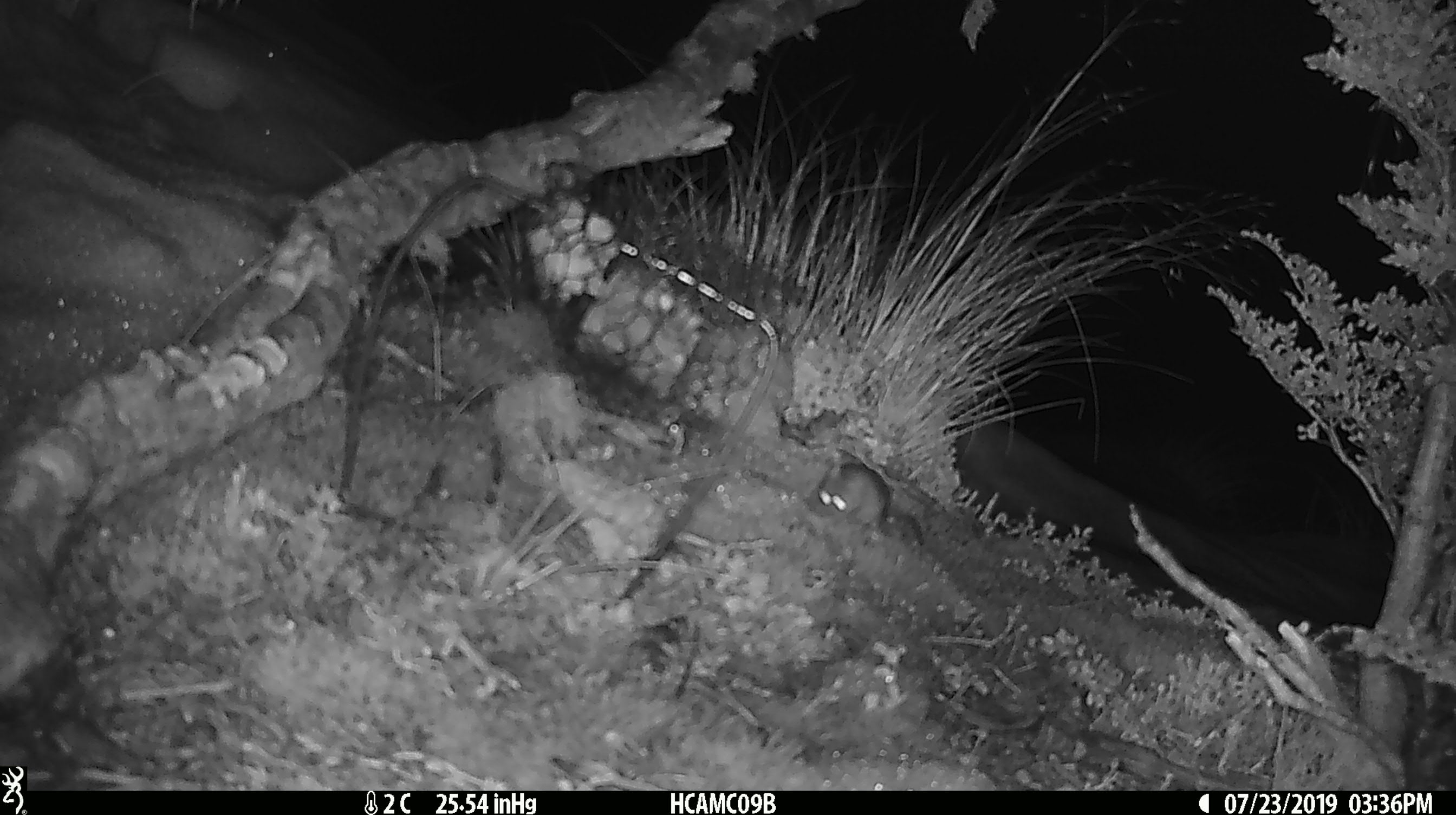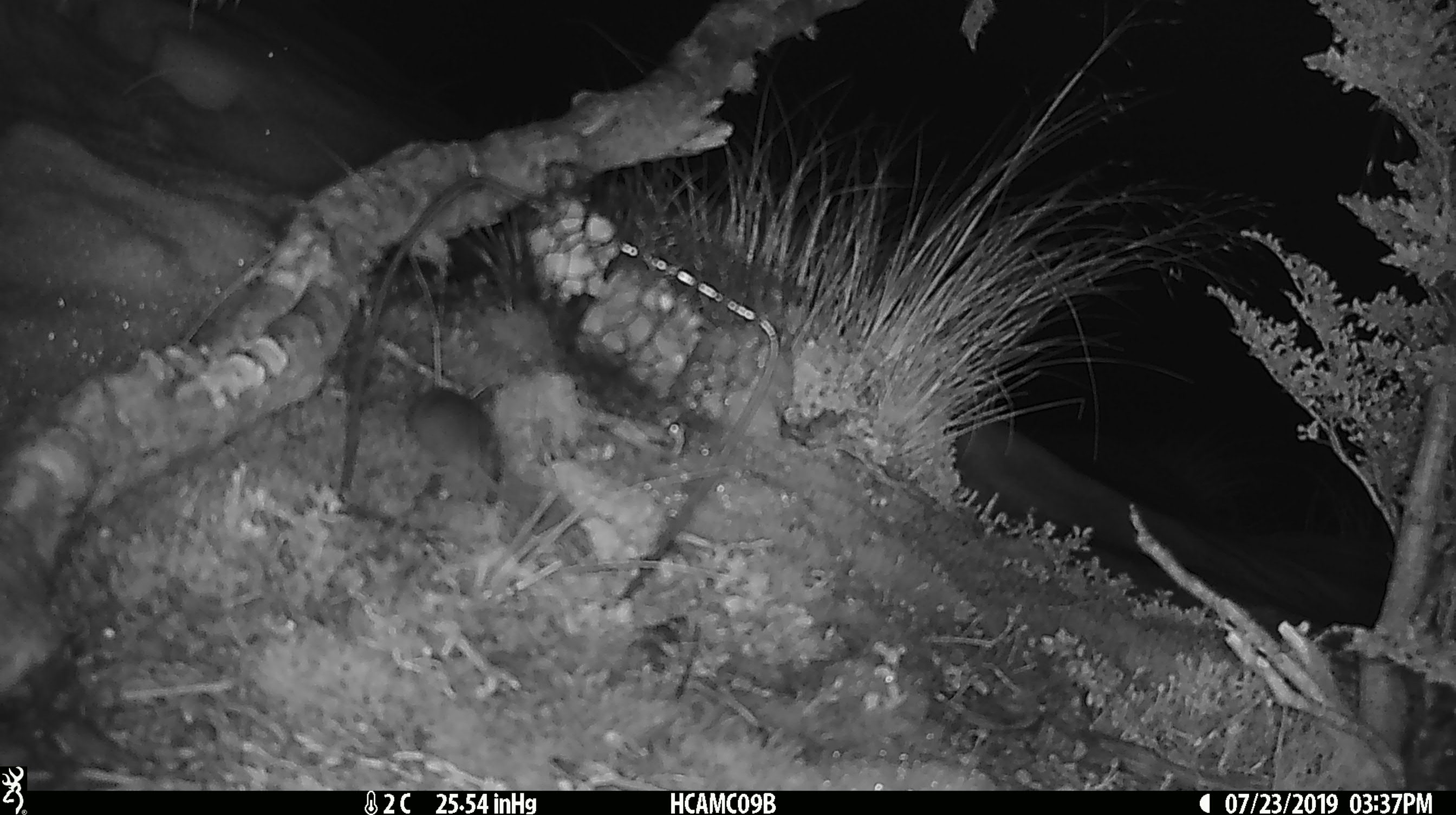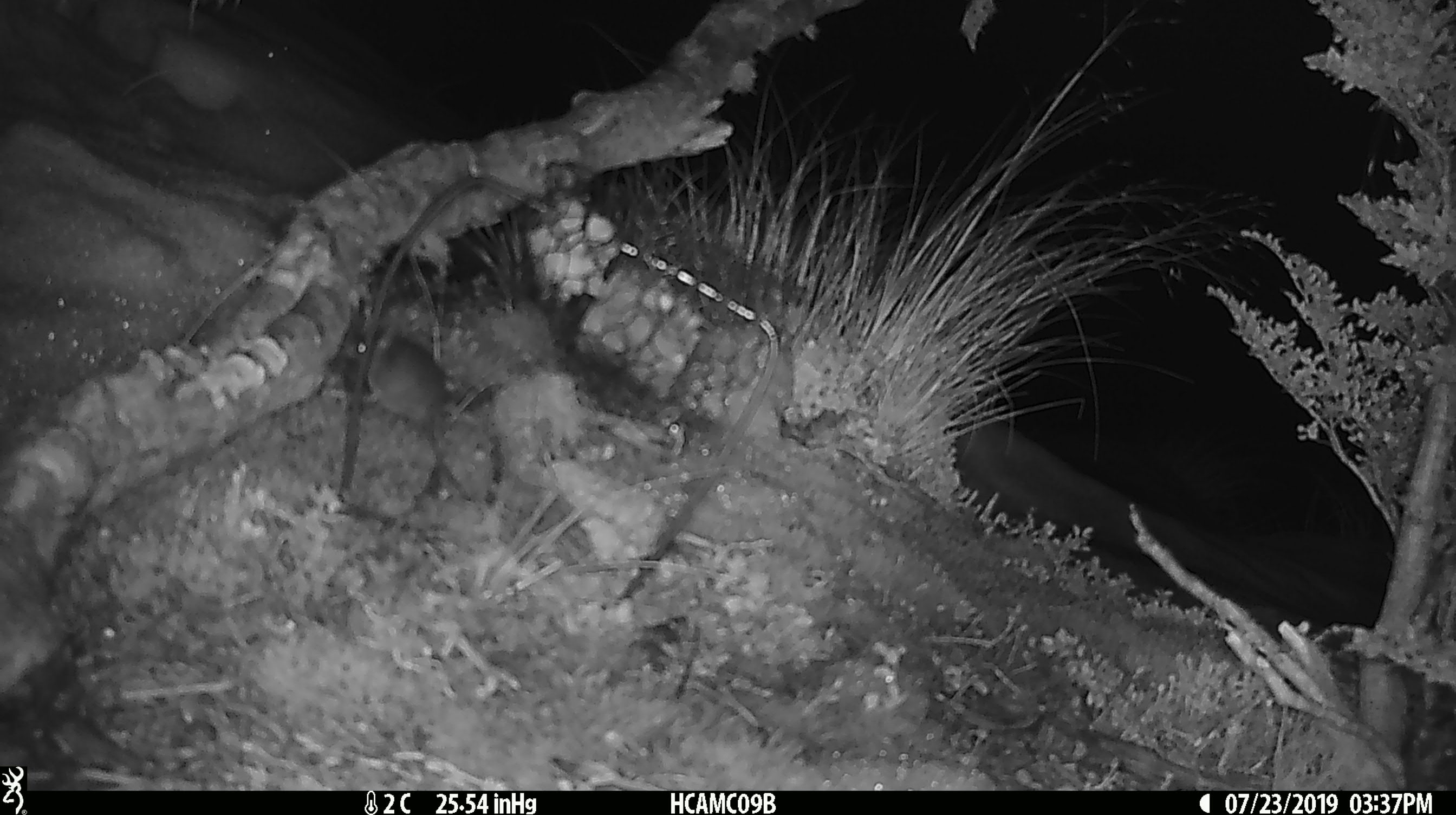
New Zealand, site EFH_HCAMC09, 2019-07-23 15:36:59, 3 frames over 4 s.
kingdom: Animalia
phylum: Chordata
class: Mammalia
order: Rodentia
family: Muridae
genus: Mus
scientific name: Mus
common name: mouse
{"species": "mouse (Mus)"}